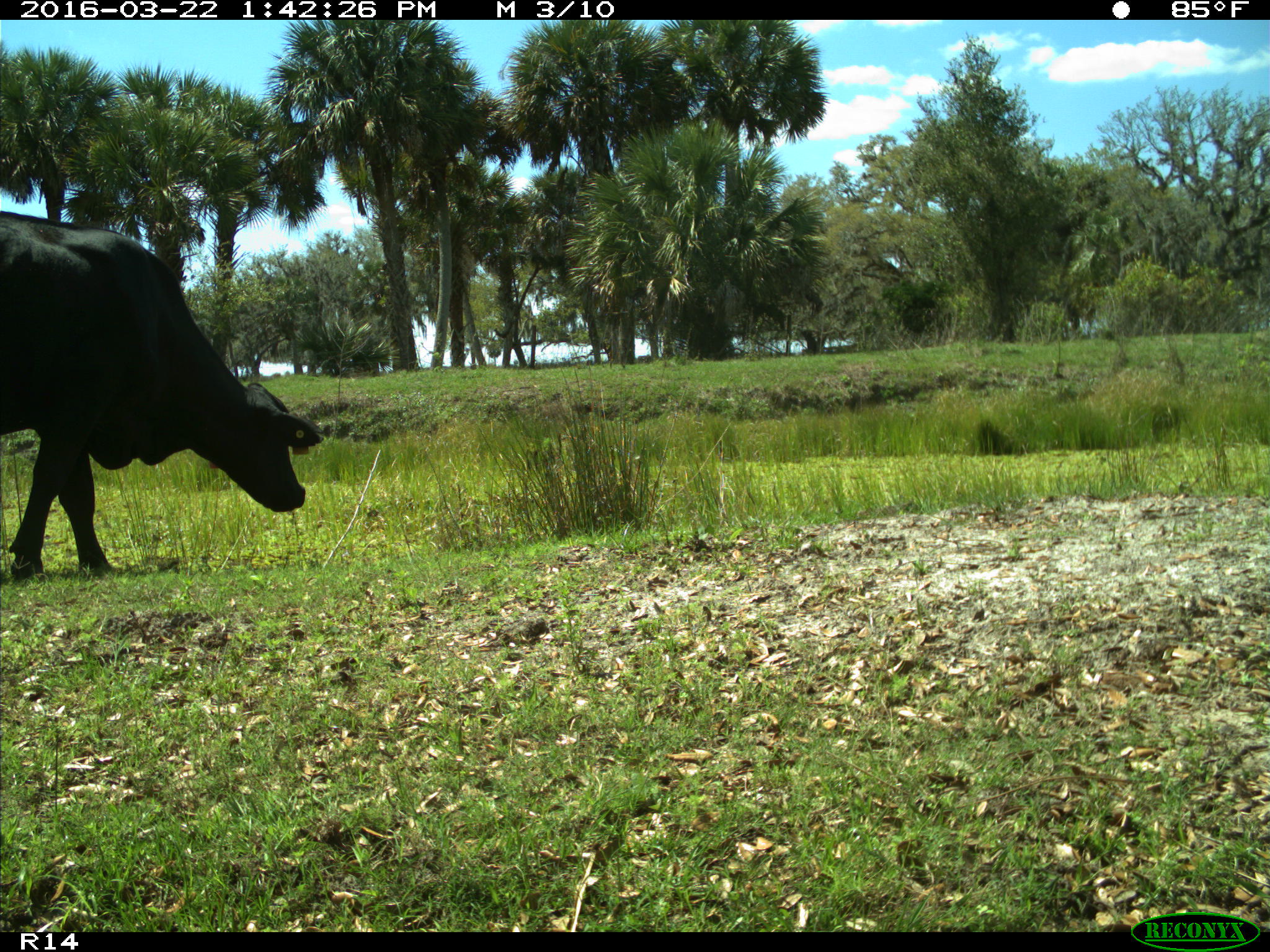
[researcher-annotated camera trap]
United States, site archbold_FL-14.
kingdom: Animalia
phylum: Chordata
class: Mammalia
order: Artiodactyla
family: Bovidae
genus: Bos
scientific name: Bos taurus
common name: domestic cow